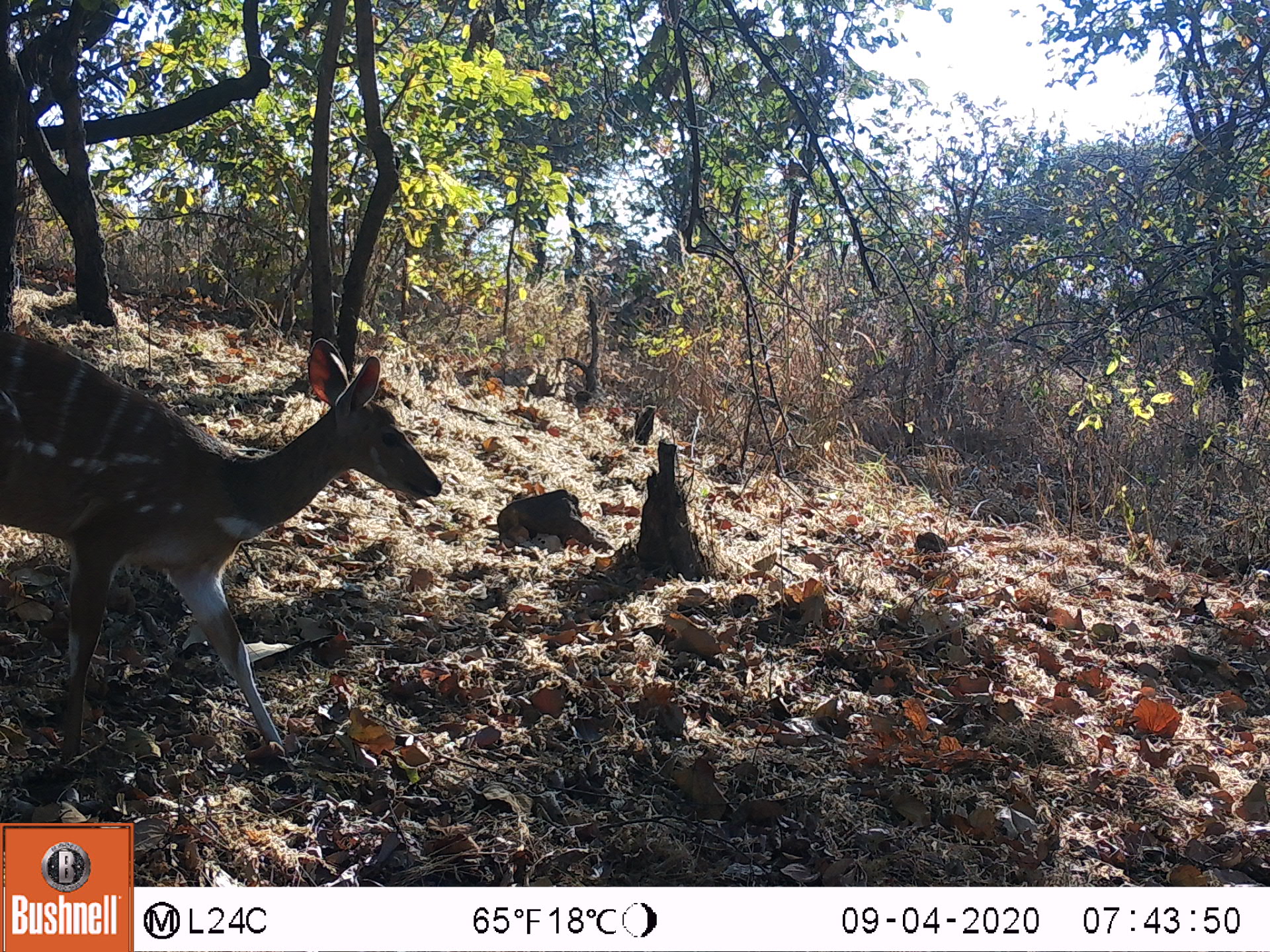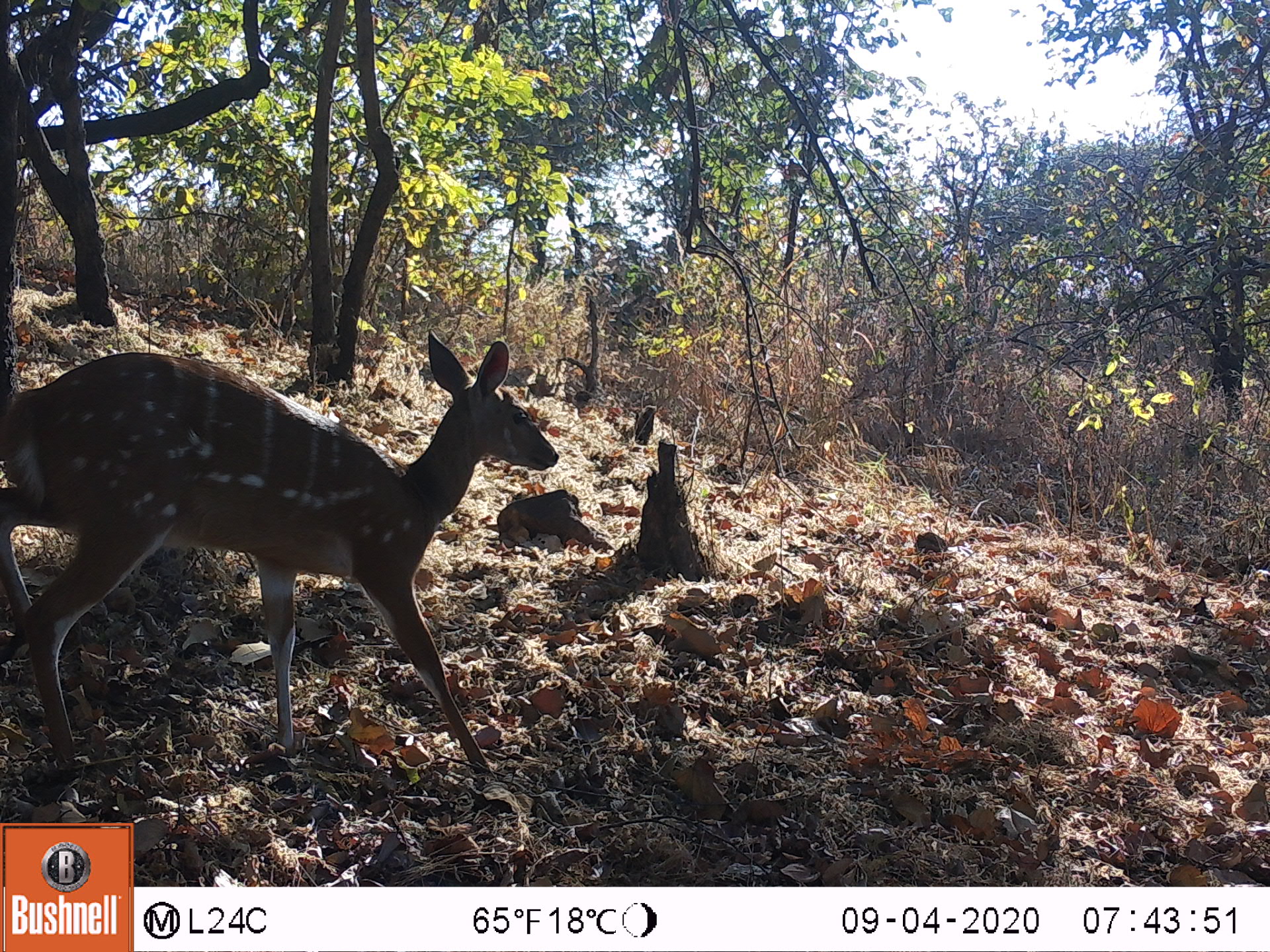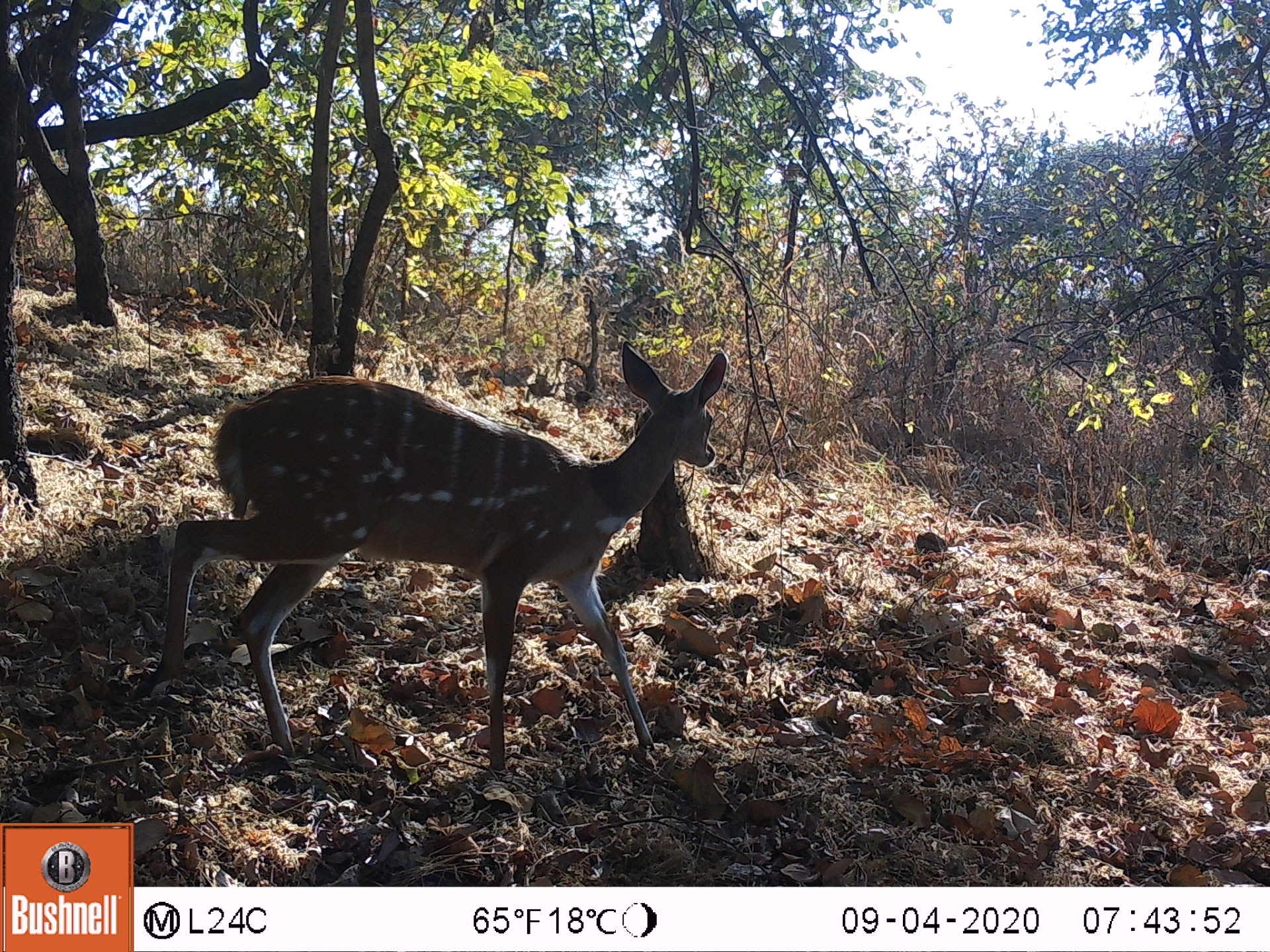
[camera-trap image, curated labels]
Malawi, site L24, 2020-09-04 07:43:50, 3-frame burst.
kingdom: Animalia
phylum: Chordata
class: Mammalia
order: Artiodactyla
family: Bovidae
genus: Tragelaphus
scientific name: Tragelaphus sylvaticus sylvaticus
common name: cape bushbuck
Cape bushbuck (Tragelaphus sylvaticus sylvaticus), count 1.